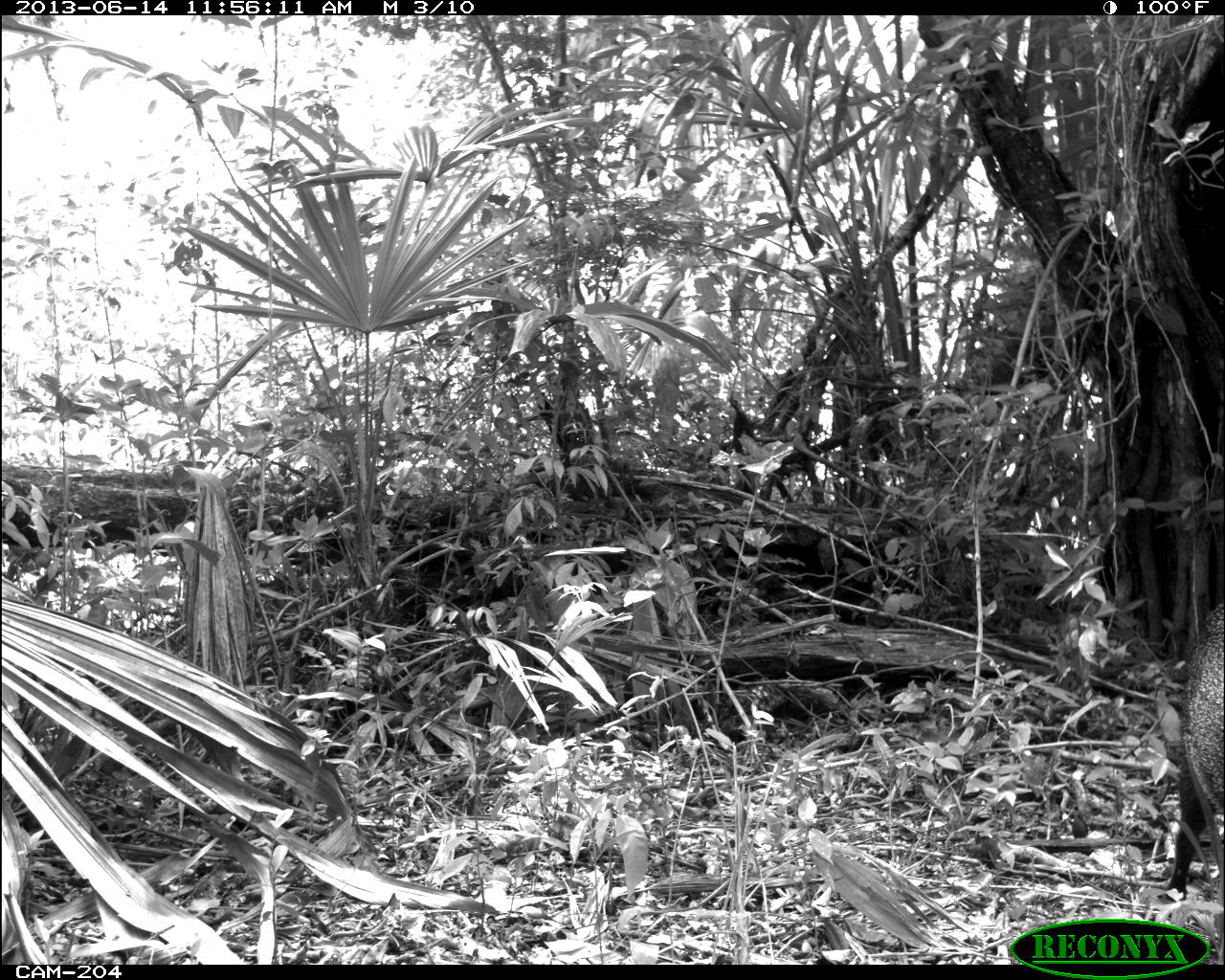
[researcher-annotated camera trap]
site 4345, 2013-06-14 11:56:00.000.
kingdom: Animalia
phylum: Chordata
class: Mammalia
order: Artiodactyla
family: Tayassuidae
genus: Pecari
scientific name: Pecari tajacu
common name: collared peccary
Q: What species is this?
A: Pecari tajacu (collared peccary).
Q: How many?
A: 3.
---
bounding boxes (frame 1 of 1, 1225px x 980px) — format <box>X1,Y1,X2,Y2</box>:
pecari tajacu: <box>1160,594,1225,905</box>